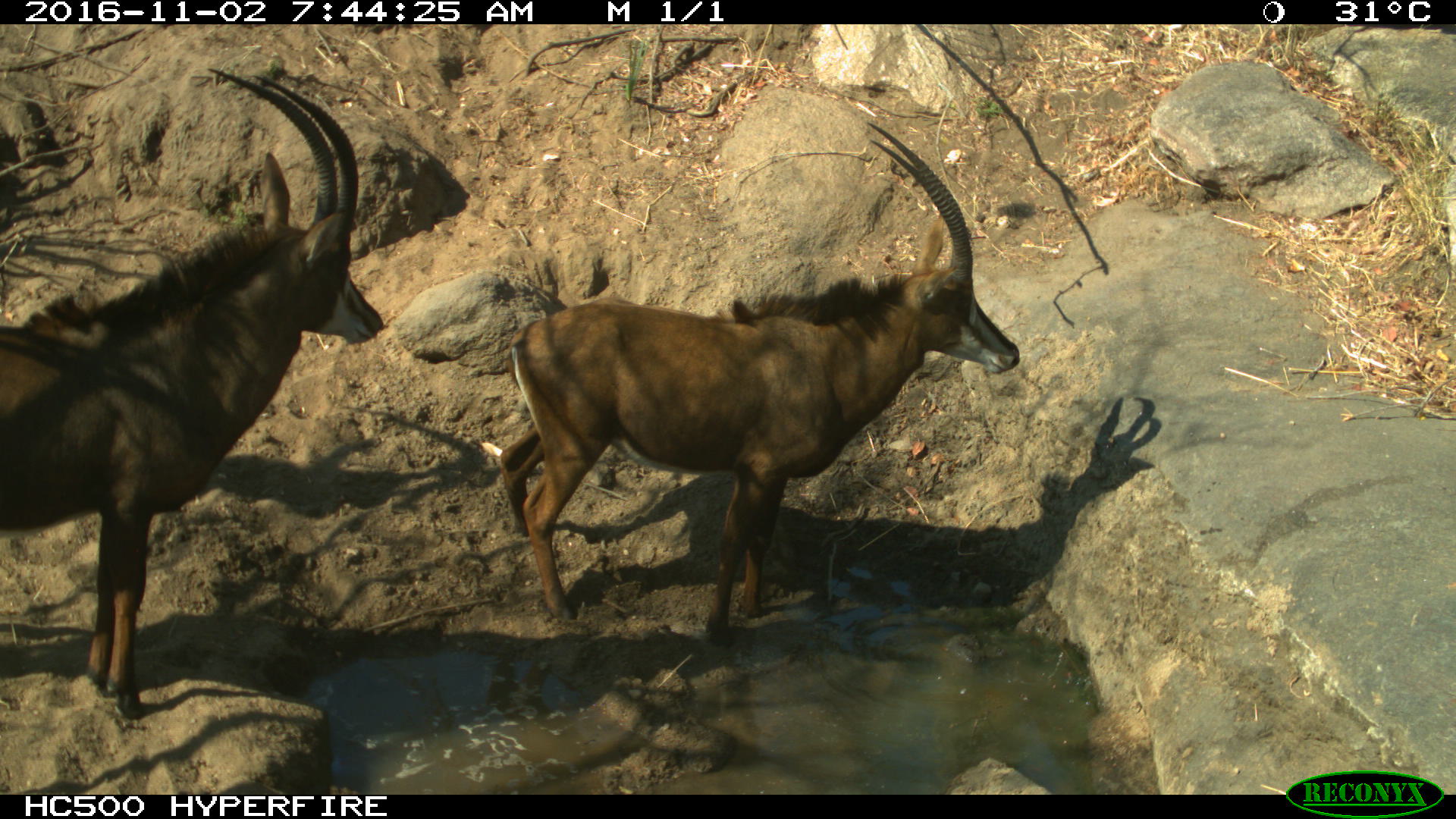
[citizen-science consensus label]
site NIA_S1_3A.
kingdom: Animalia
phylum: Chordata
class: Mammalia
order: Artiodactyla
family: Bovidae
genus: Hippotragus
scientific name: Hippotragus niger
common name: sable antelope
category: sable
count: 2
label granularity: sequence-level